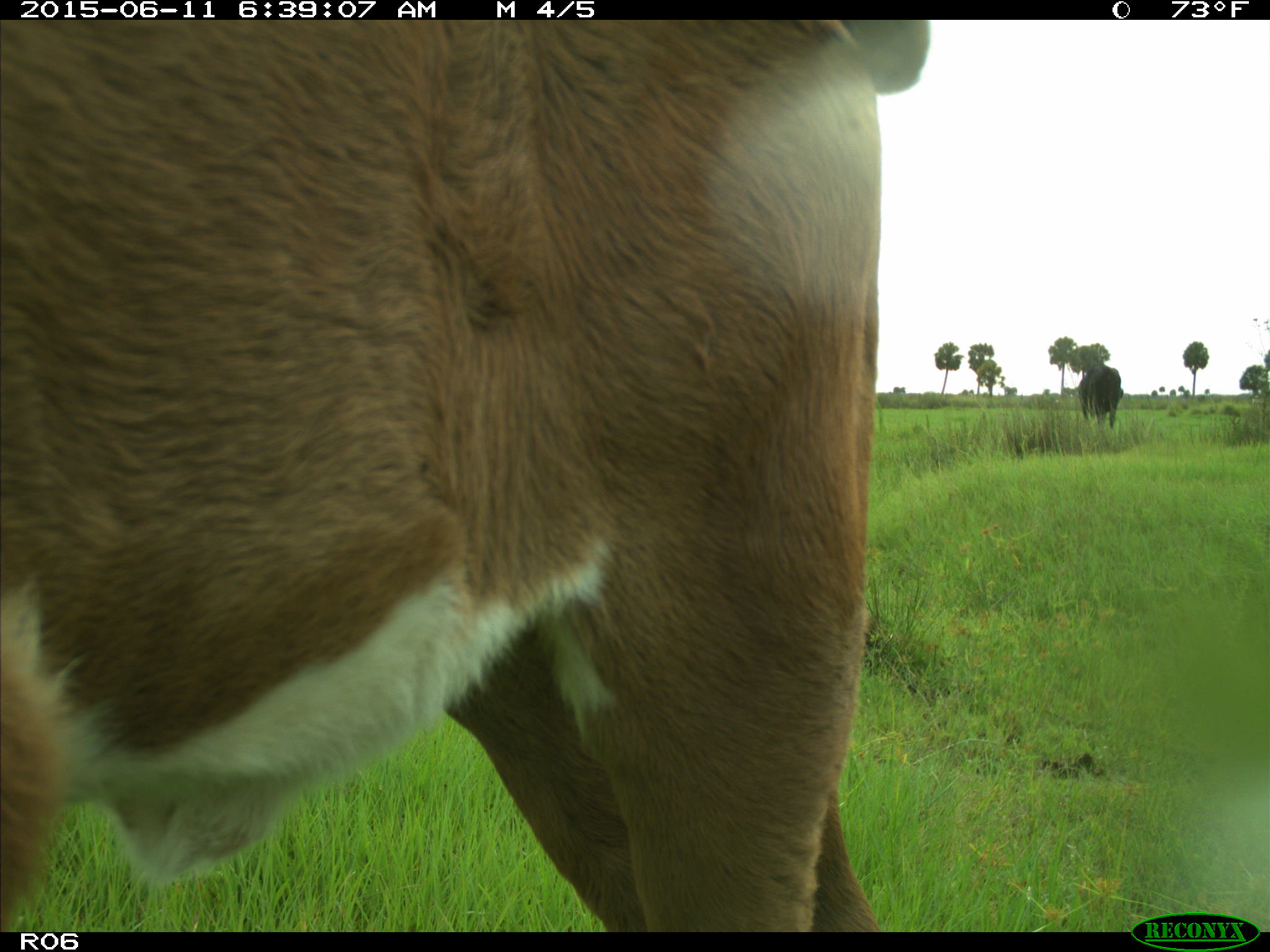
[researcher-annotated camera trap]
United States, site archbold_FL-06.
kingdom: Animalia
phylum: Chordata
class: Mammalia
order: Artiodactyla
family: Bovidae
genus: Bos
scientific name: Bos taurus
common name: domestic cow